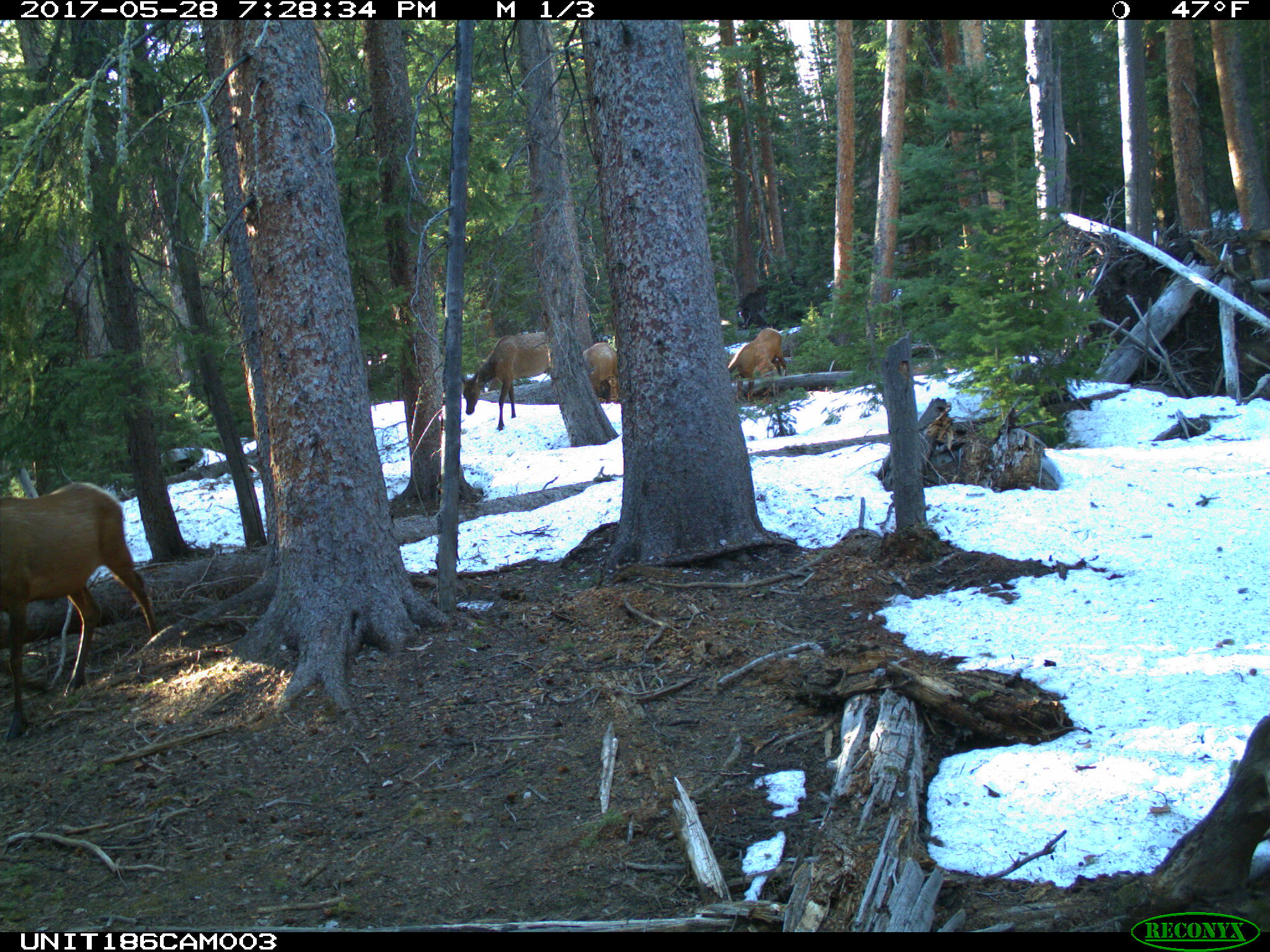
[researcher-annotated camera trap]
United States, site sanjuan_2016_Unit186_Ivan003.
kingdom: Animalia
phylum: Chordata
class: Mammalia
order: Artiodactyla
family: Cervidae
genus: Cervus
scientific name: Cervus elaphus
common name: red deer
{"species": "Cervus elaphus (red deer)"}